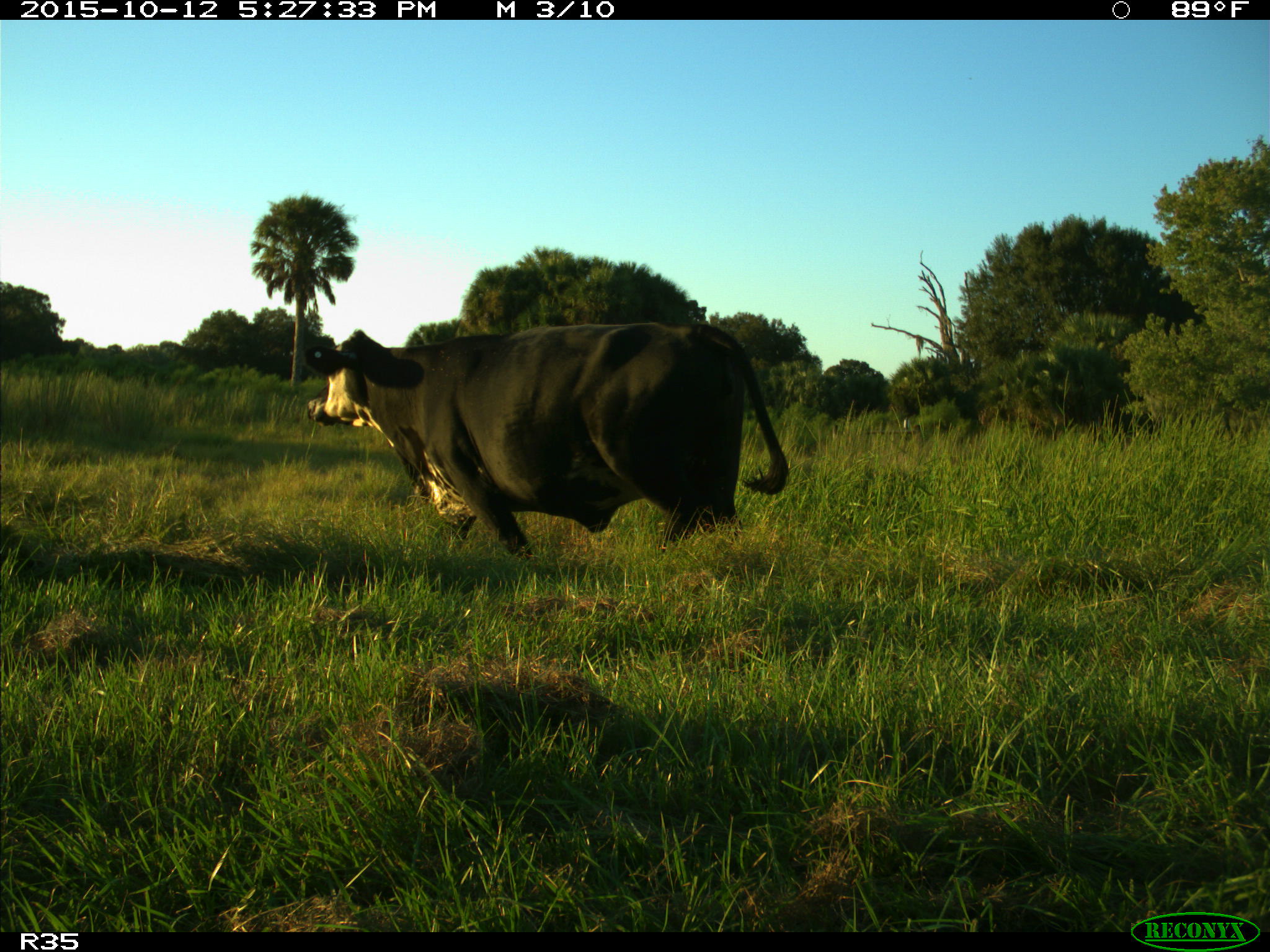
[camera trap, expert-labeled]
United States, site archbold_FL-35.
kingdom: Animalia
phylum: Chordata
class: Mammalia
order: Artiodactyla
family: Bovidae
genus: Bos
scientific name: Bos taurus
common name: domestic cow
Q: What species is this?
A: Bos taurus (domestic cow).